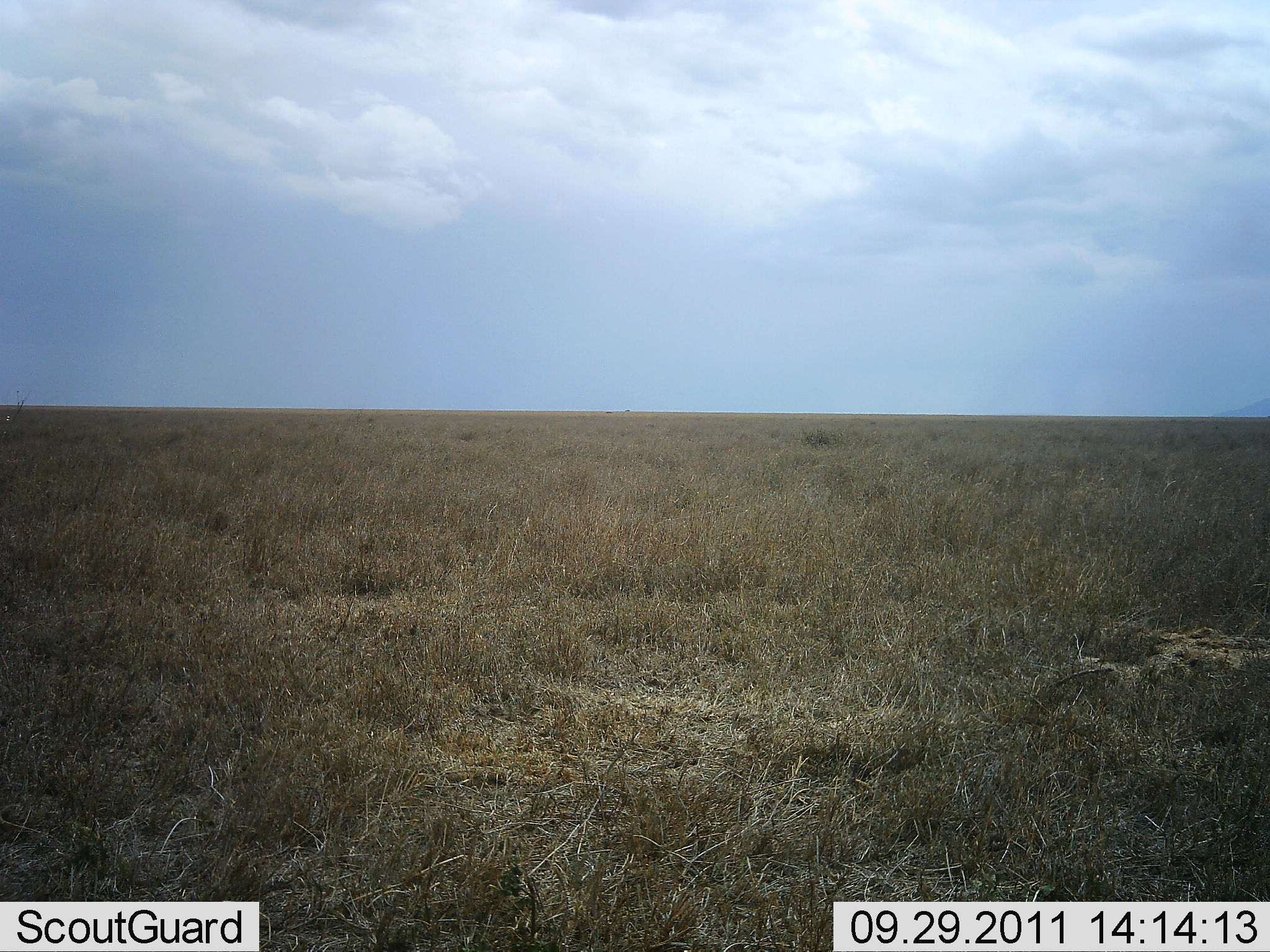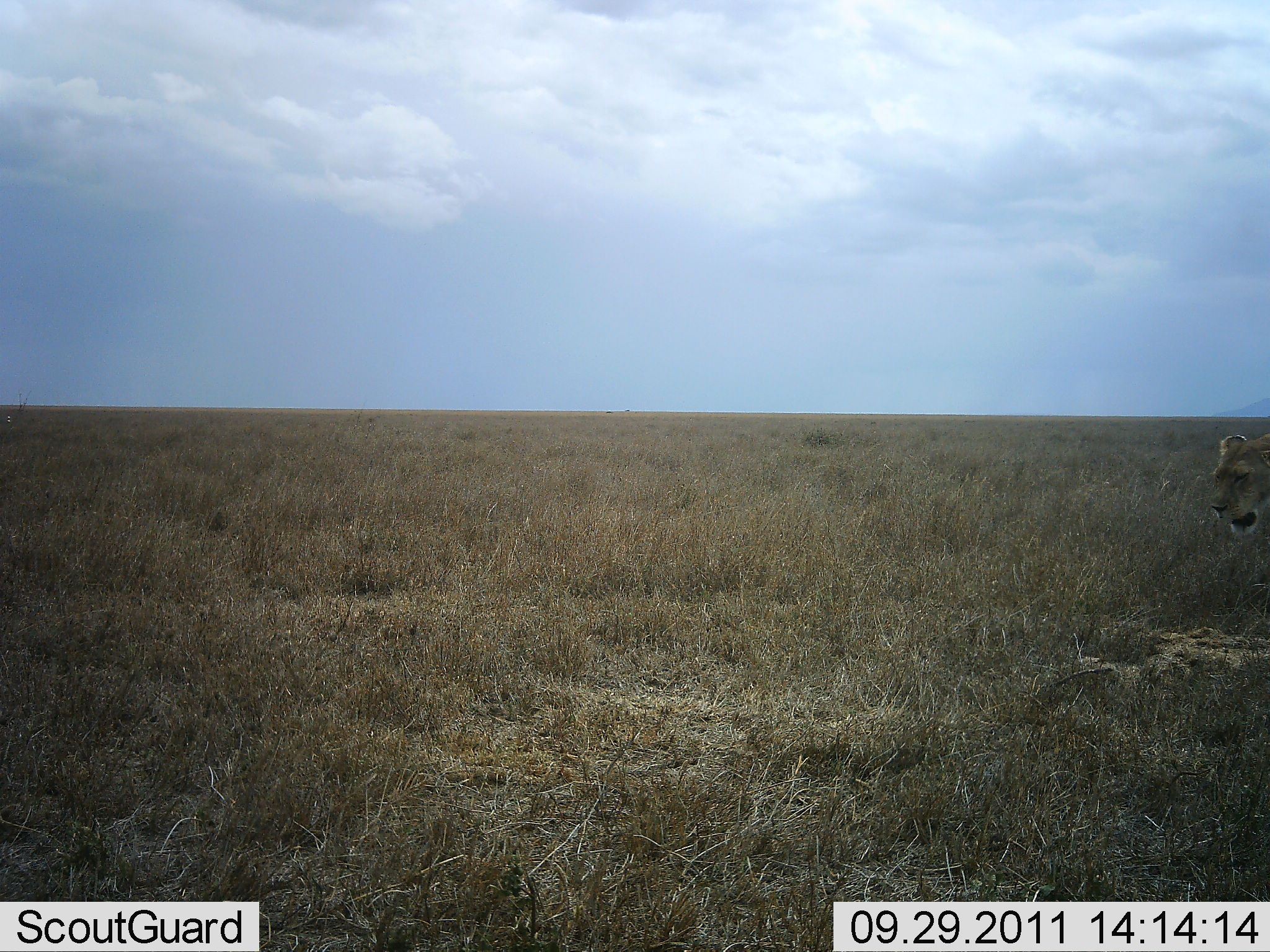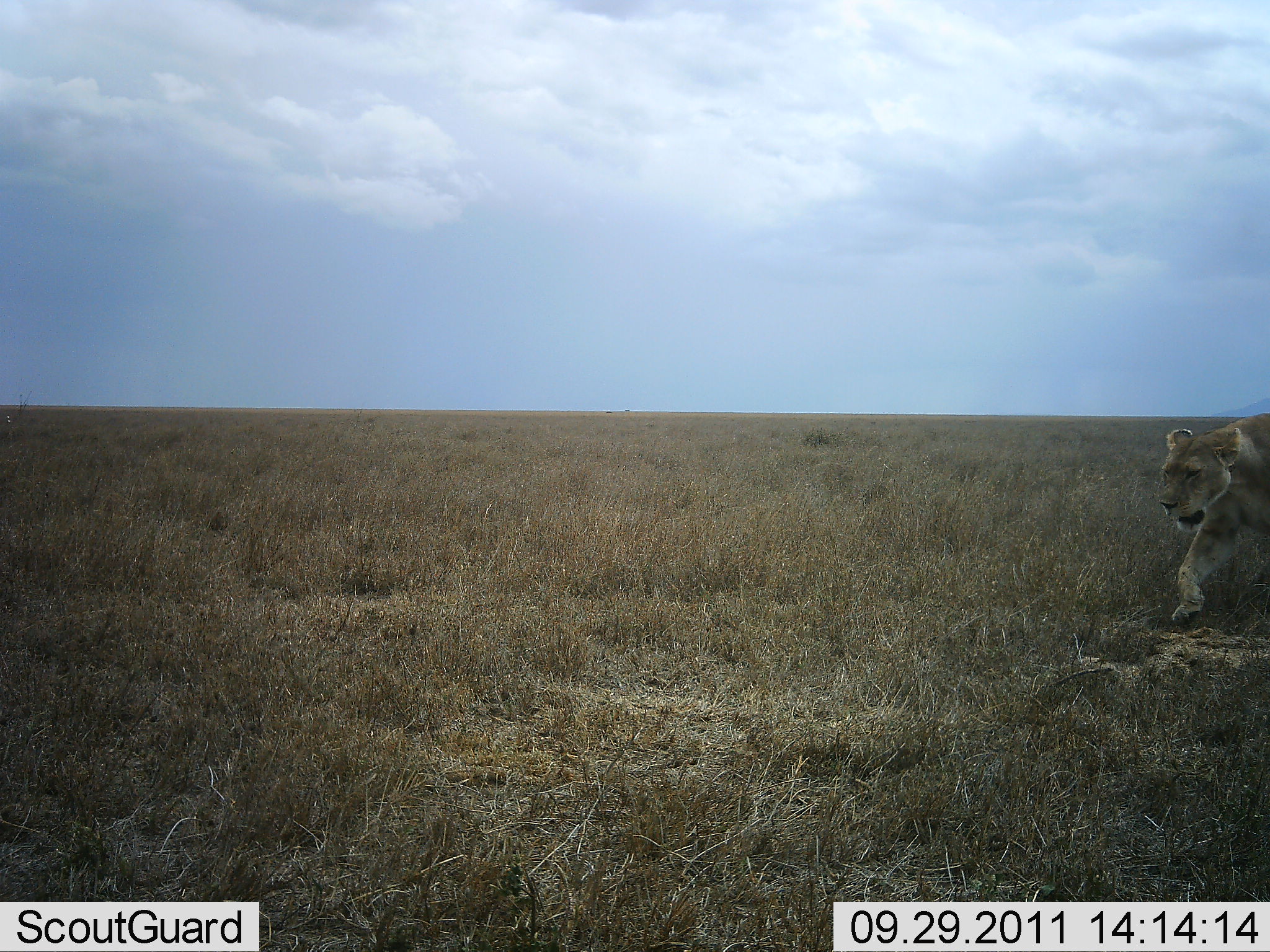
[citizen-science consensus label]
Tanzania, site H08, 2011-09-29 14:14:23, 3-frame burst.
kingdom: Animalia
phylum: Chordata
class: Mammalia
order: Carnivora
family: Felidae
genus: Panthera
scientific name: Panthera leo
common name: lion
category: lionfemale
Lionfemale (lion) (Panthera leo), count 1. Behavior (volunteer vote fractions): standing 0%, resting 0%, moving 100%, interacting 0%. Young present (vote fraction): 0%. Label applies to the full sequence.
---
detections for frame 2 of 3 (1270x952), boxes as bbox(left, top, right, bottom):
animal: bbox(1209, 431, 1270, 540)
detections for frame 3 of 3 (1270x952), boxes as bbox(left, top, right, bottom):
animal: bbox(1157, 412, 1270, 628)